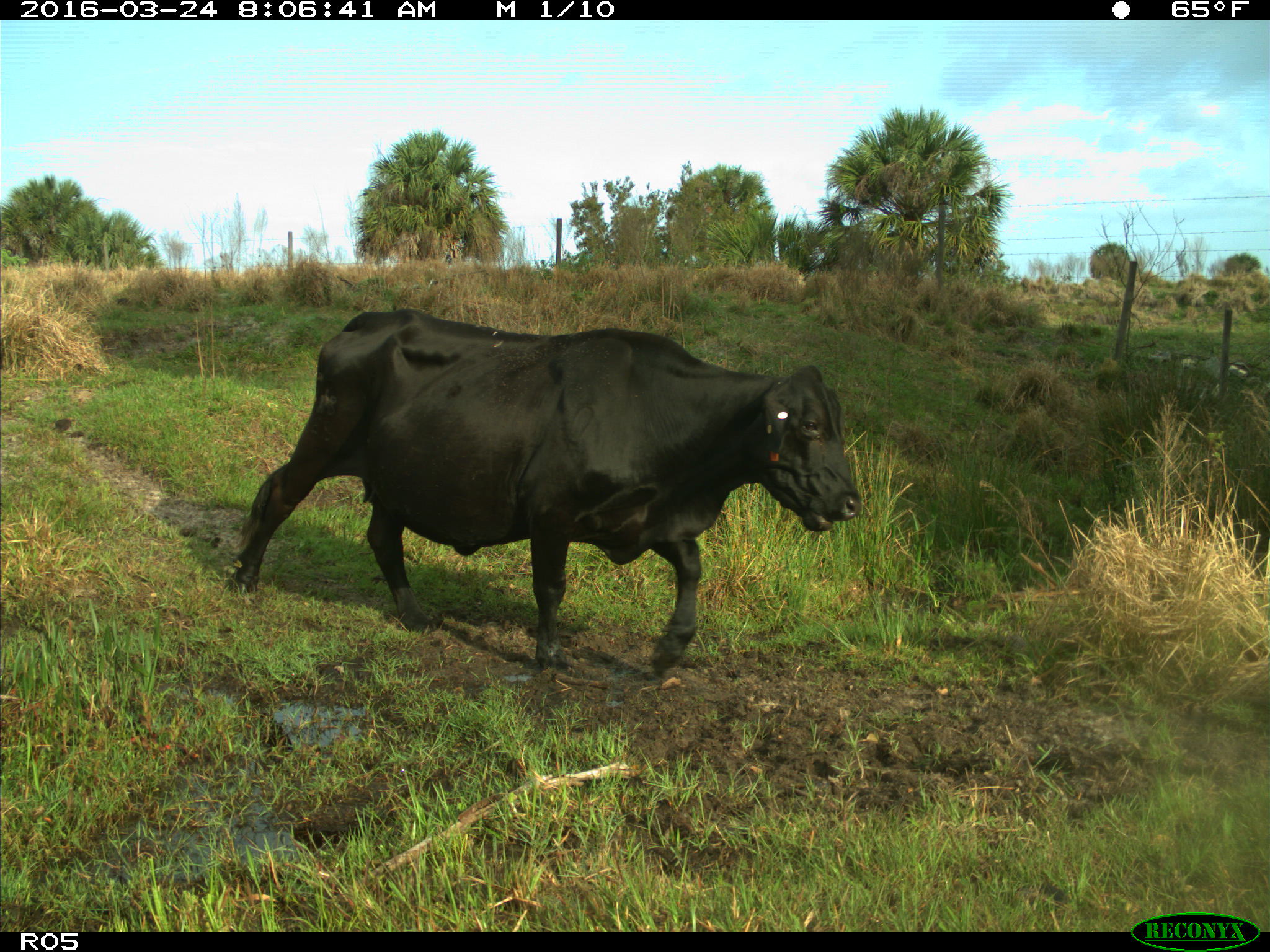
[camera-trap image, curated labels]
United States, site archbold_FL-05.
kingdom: Animalia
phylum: Chordata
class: Mammalia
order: Artiodactyla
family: Bovidae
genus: Bos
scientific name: Bos taurus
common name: domestic cow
Bos taurus (domestic cow).